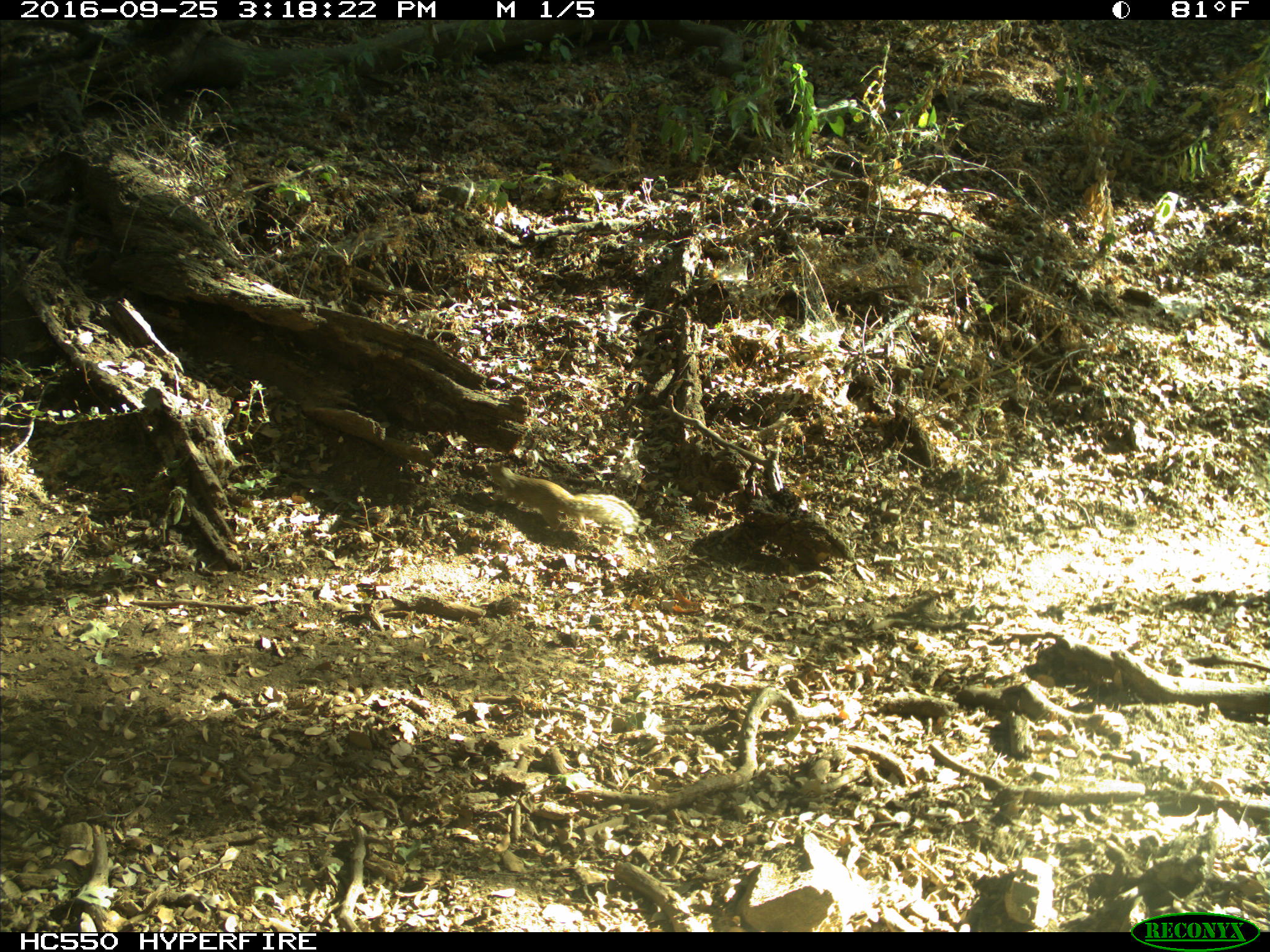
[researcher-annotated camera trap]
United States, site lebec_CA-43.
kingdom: Animalia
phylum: Chordata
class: Mammalia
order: Rodentia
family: Sciuridae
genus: Otospermophilus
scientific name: Otospermophilus beecheyi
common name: california ground squirrel